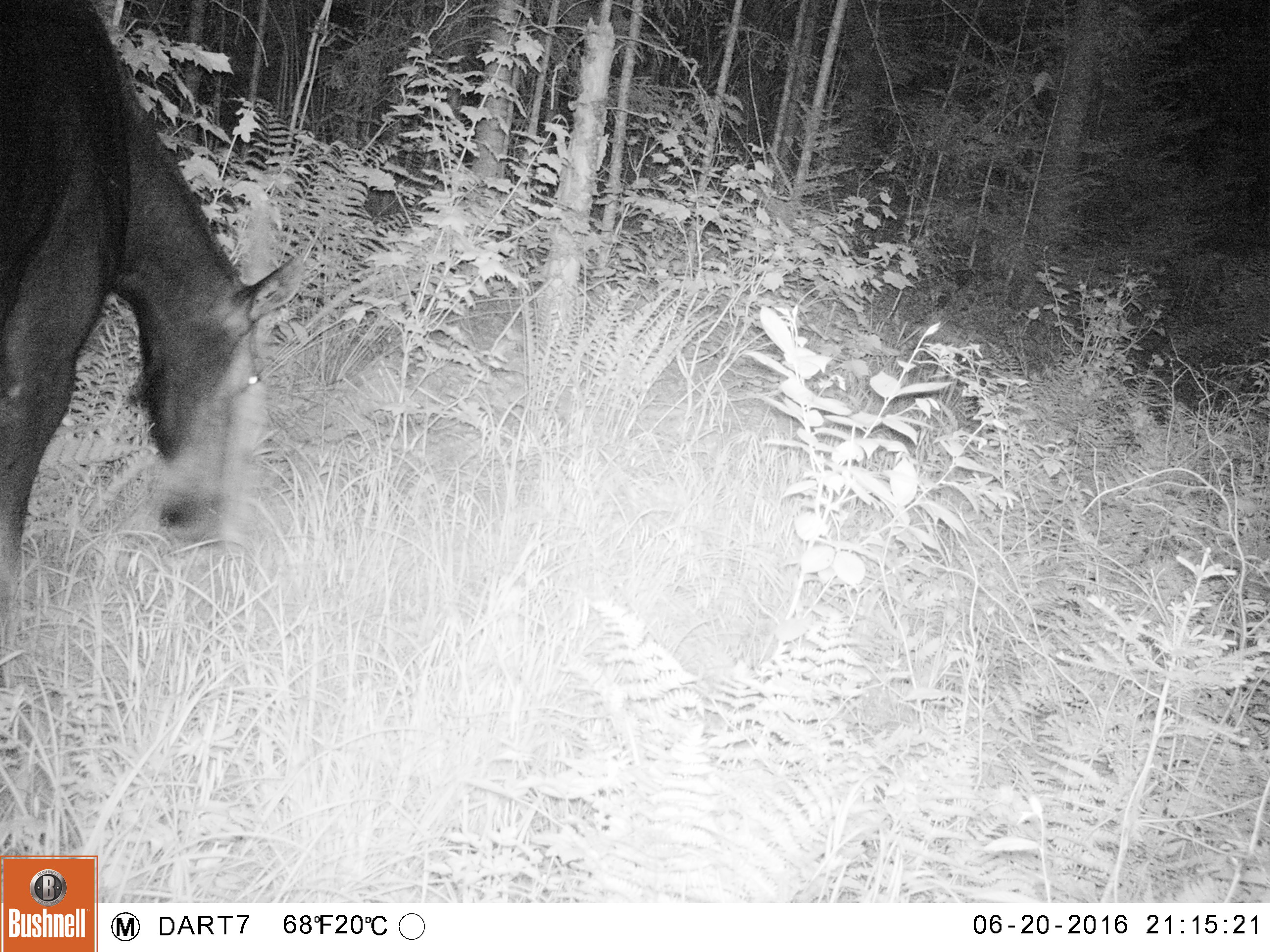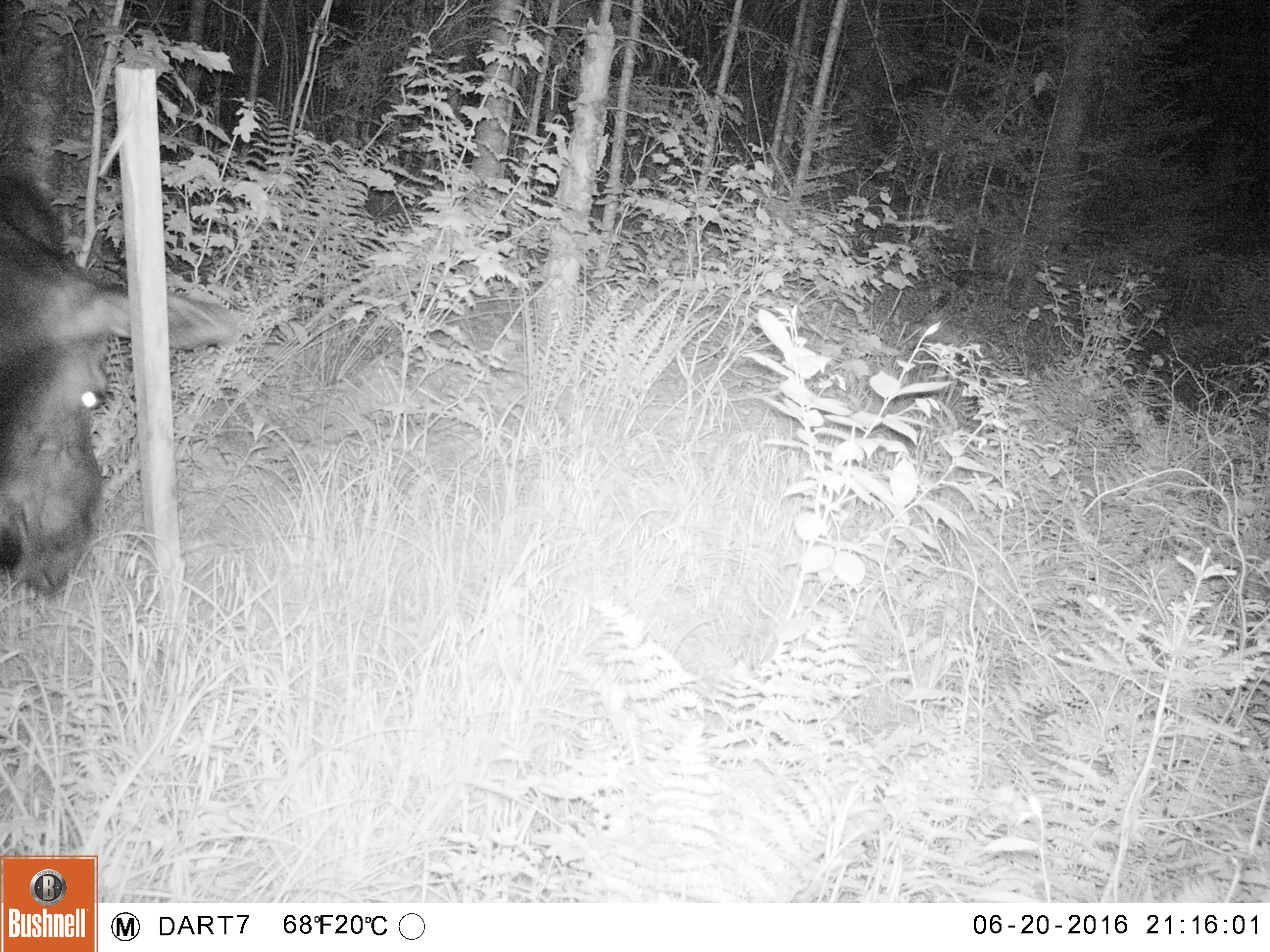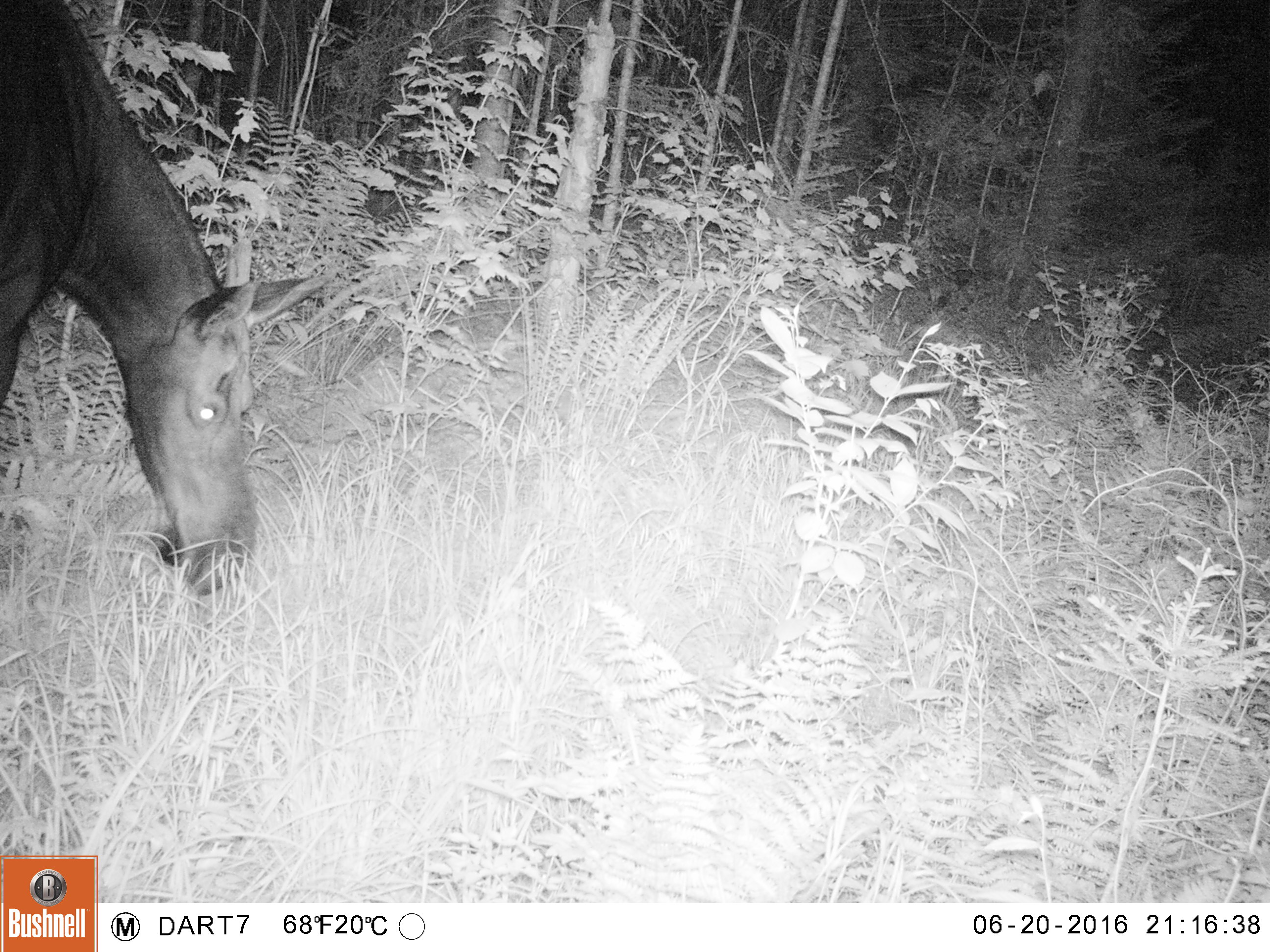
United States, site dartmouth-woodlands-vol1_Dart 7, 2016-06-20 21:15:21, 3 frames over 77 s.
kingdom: Animalia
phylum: Chordata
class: Mammalia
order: Artiodactyla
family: Cervidae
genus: Alces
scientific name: Alces alces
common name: moose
Moose (Alces alces).